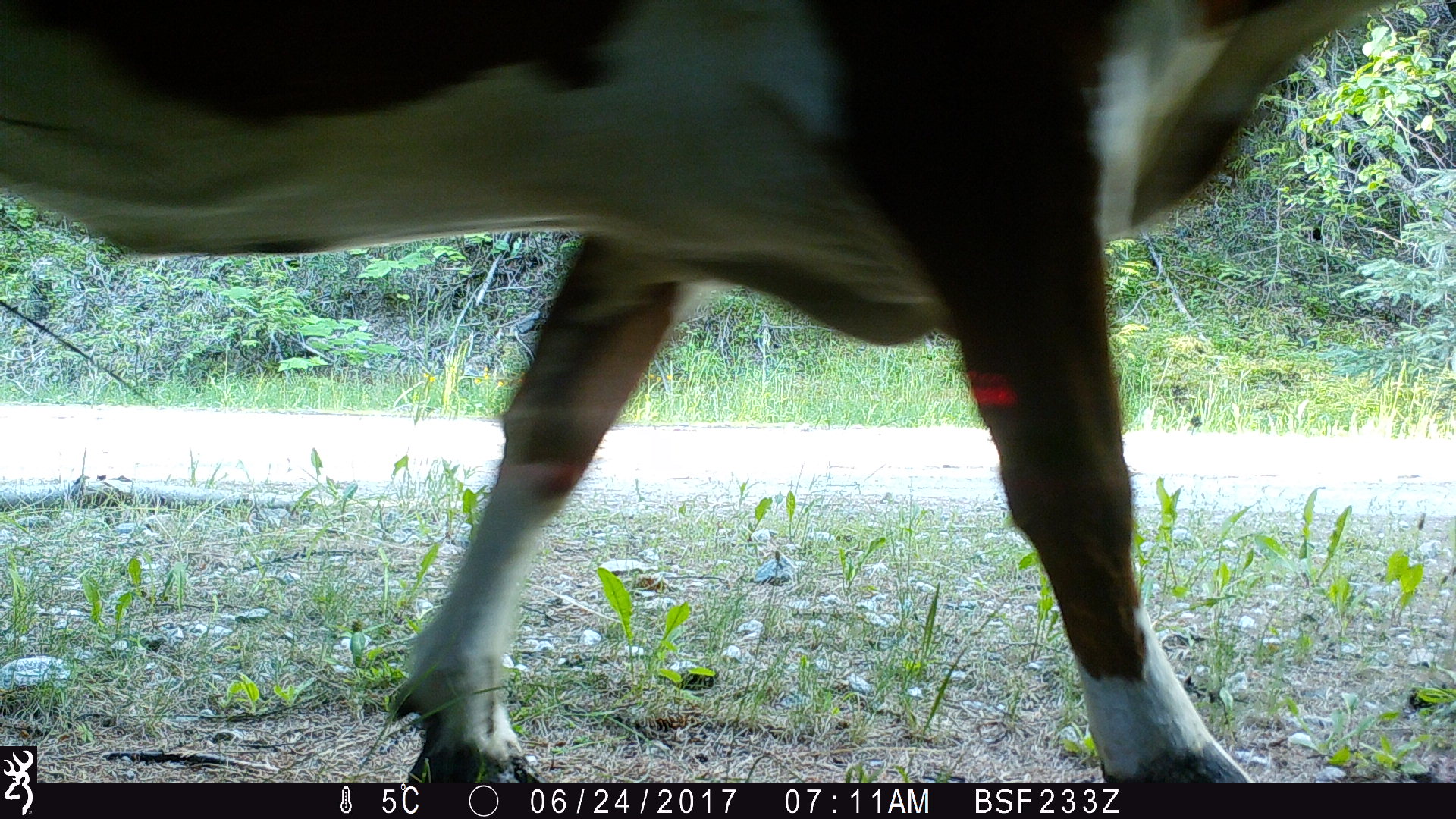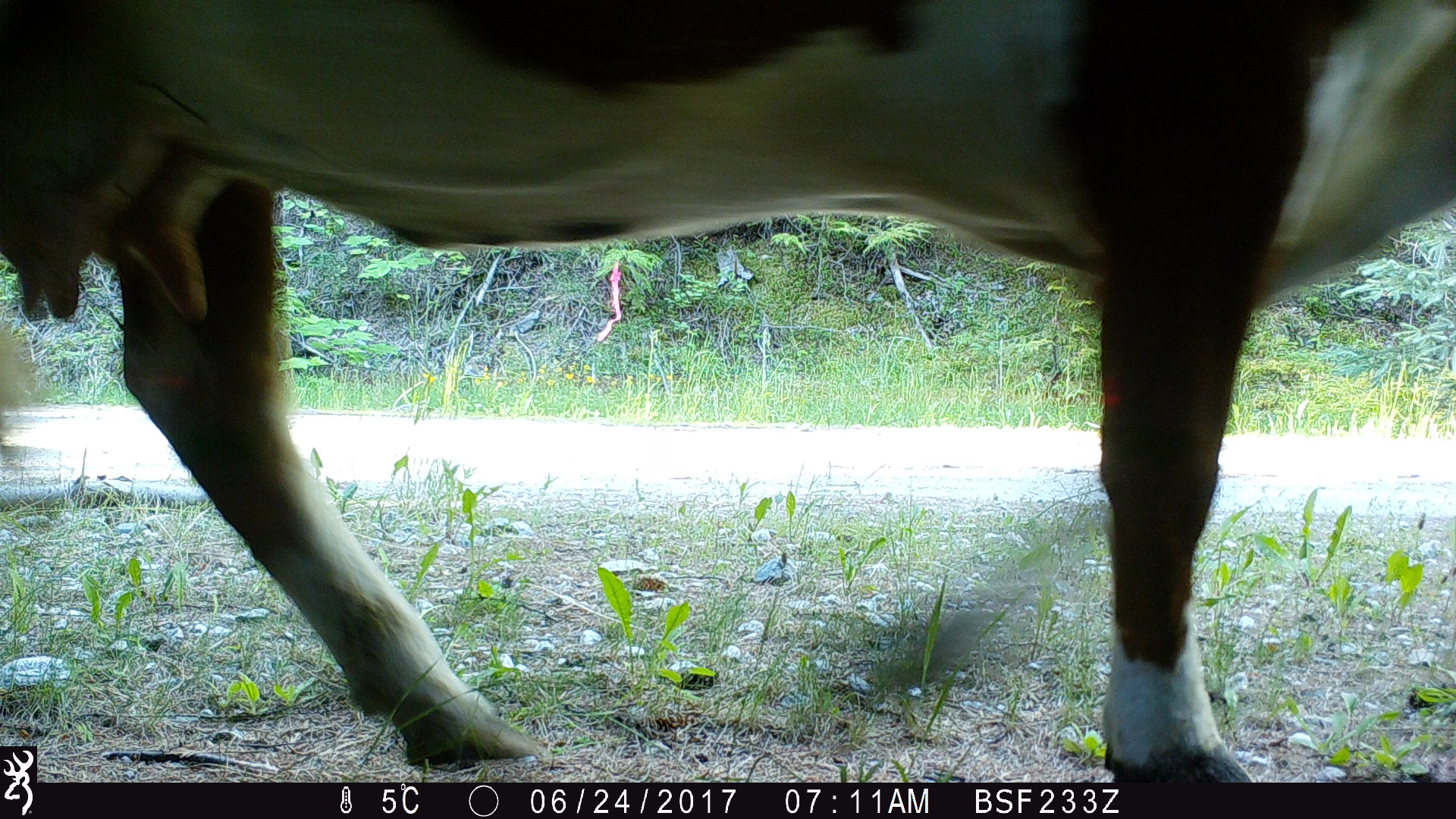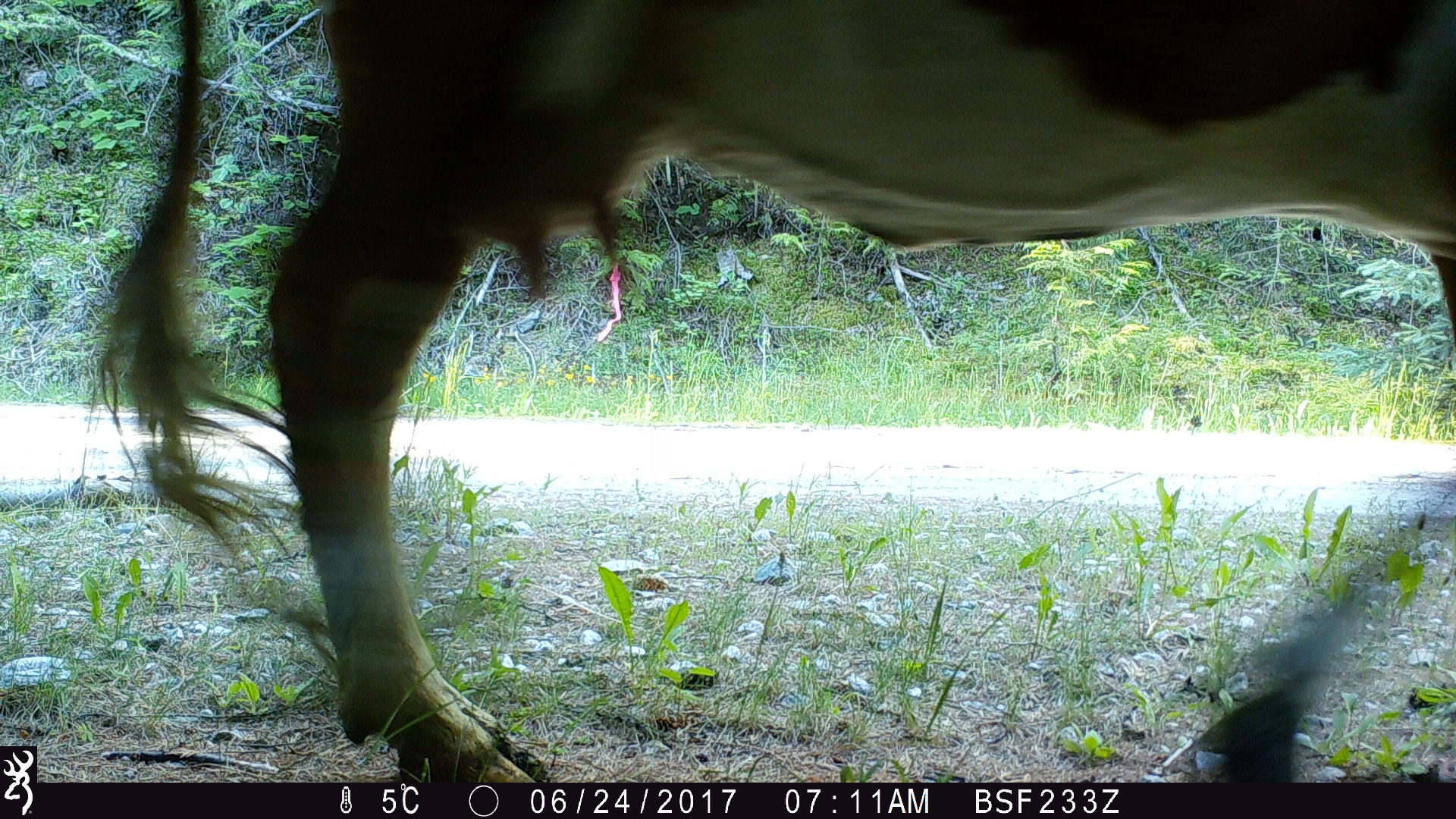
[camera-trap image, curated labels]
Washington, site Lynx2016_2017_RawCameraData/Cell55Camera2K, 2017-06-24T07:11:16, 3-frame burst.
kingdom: Animalia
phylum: Chordata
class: Mammalia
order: Artiodactyla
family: Bovidae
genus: Bos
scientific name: Bos taurus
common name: domestic cattle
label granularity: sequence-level